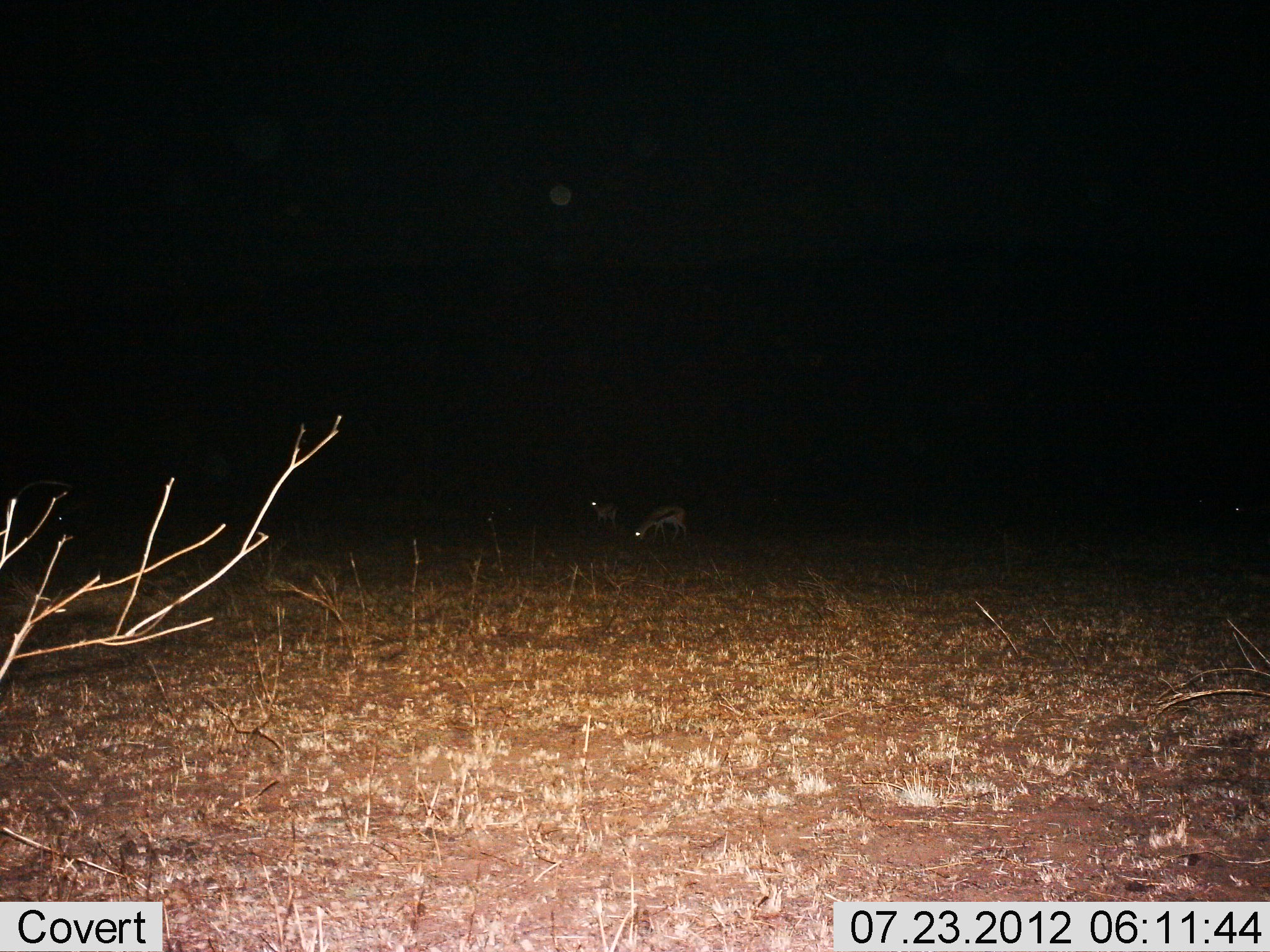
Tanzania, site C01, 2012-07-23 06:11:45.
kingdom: Animalia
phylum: Chordata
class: Mammalia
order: Artiodactyla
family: Bovidae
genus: Eudorcas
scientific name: Eudorcas thomsonii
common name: thomson's gazelle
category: gazellethomsons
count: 2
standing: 90%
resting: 0%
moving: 0%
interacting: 0%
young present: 0%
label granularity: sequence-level